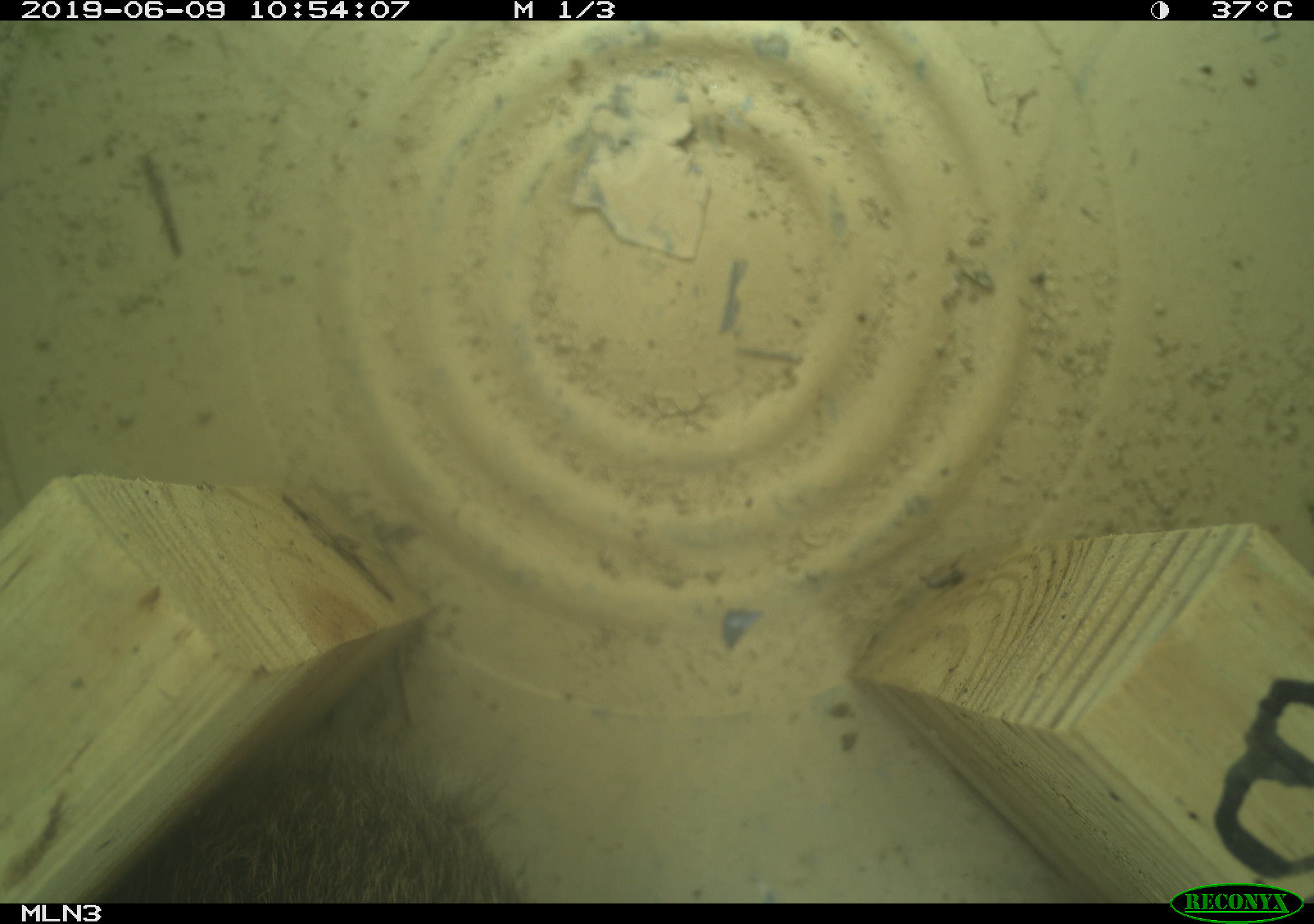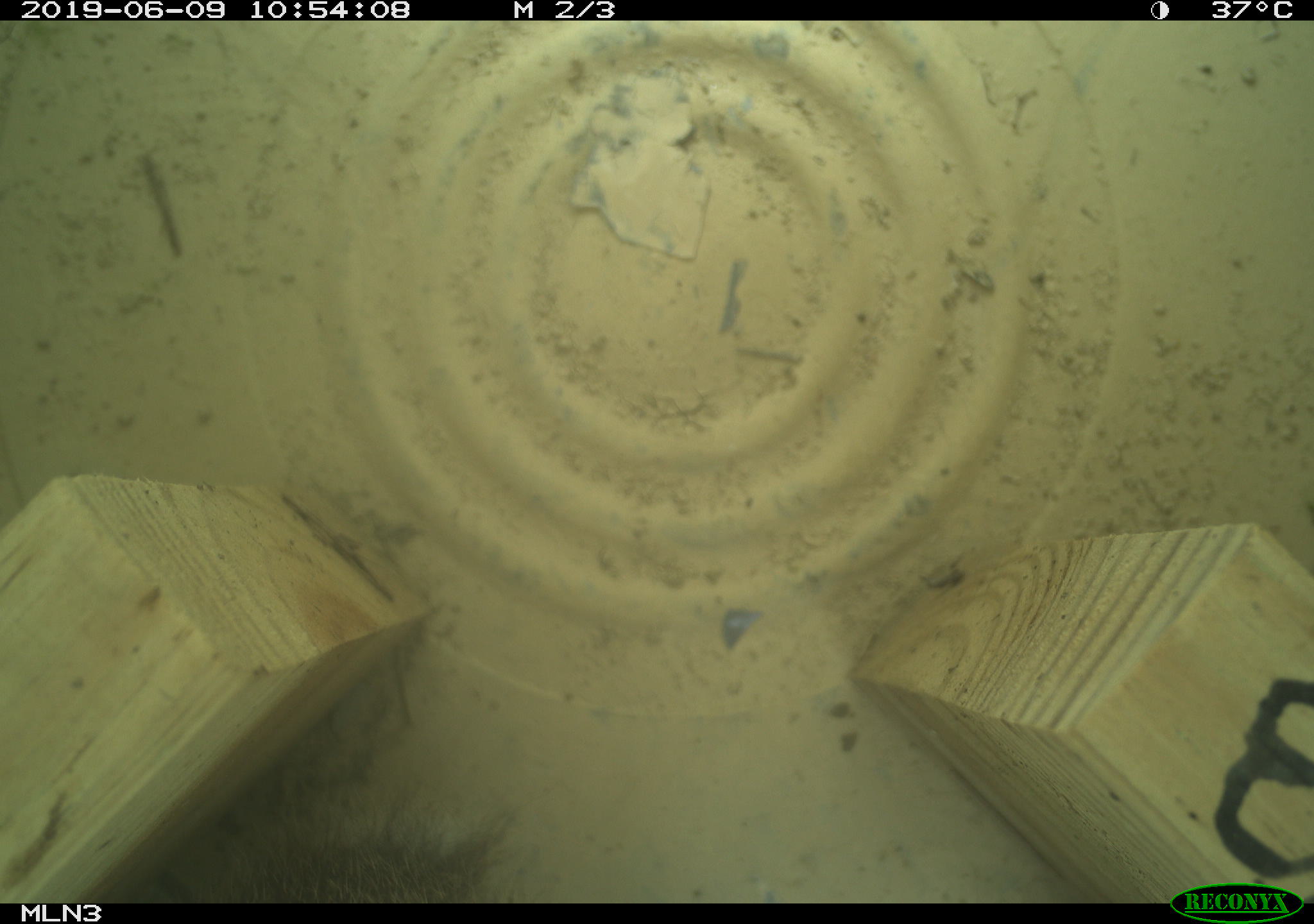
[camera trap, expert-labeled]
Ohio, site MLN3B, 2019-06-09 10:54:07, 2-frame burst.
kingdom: Animalia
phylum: Chordata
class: Mammalia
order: Lagomorpha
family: Leporidae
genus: Sylvilagus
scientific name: Sylvilagus floridanus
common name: eastern cottontail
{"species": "eastern cottontail (Sylvilagus floridanus)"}